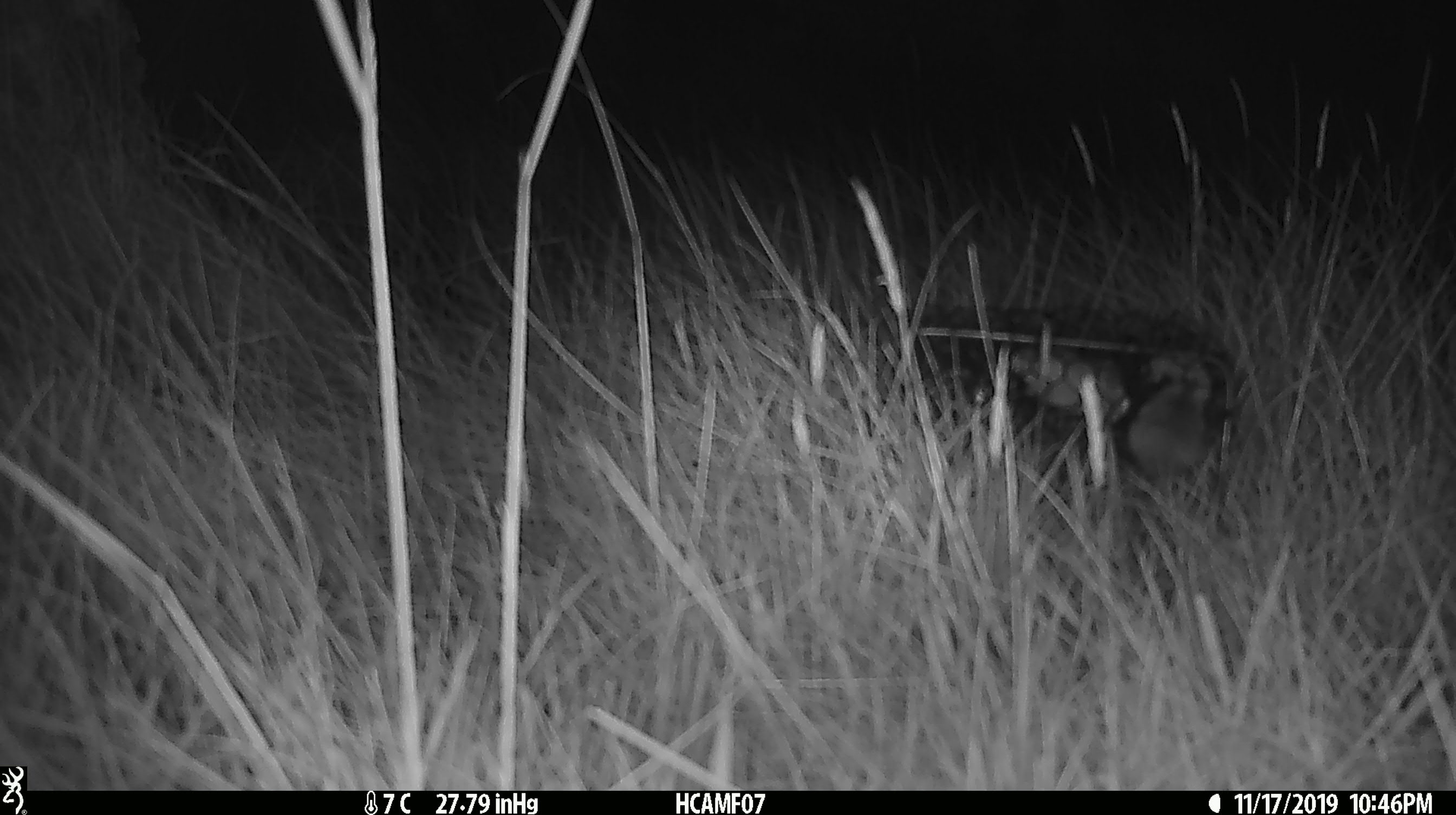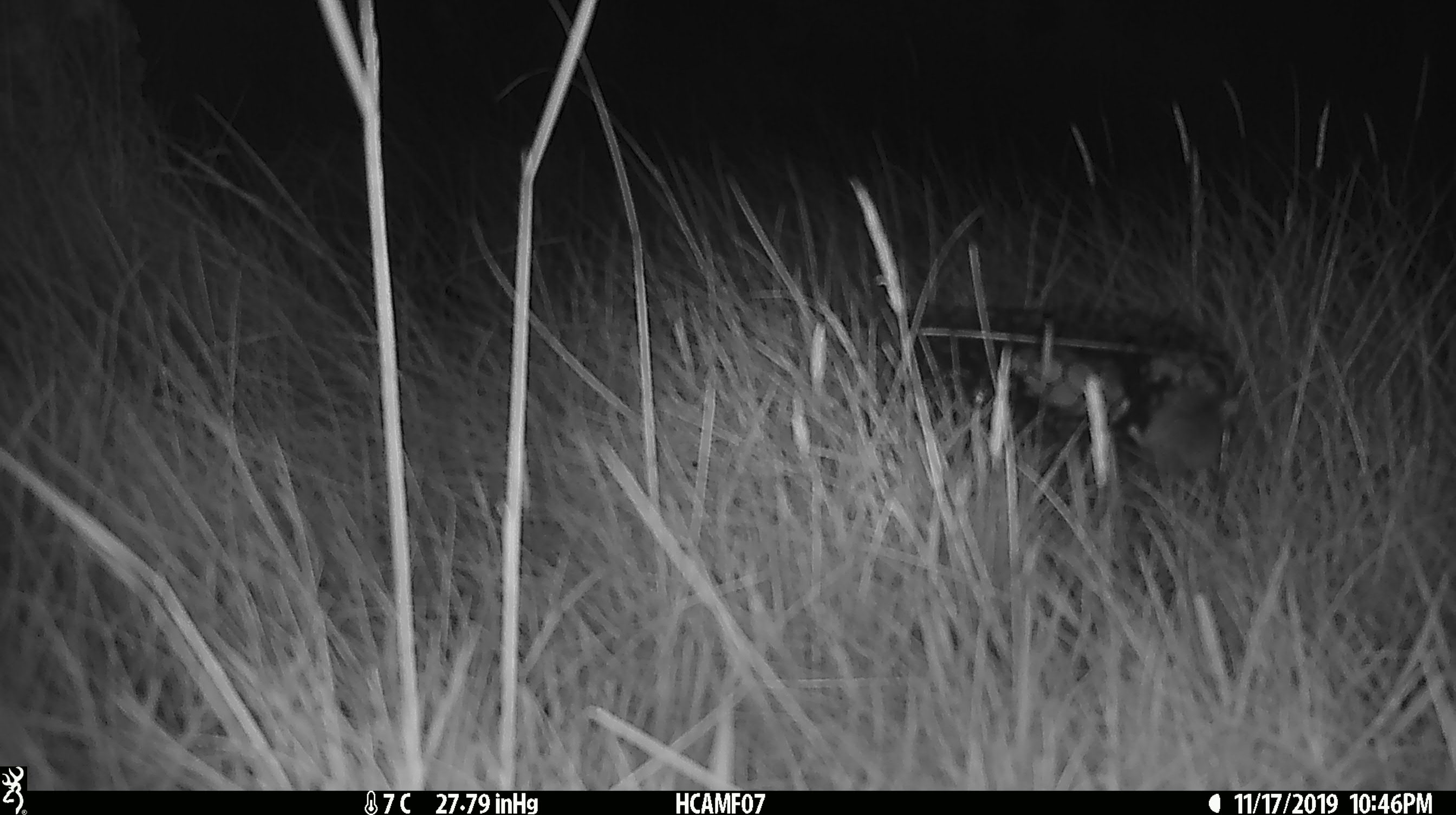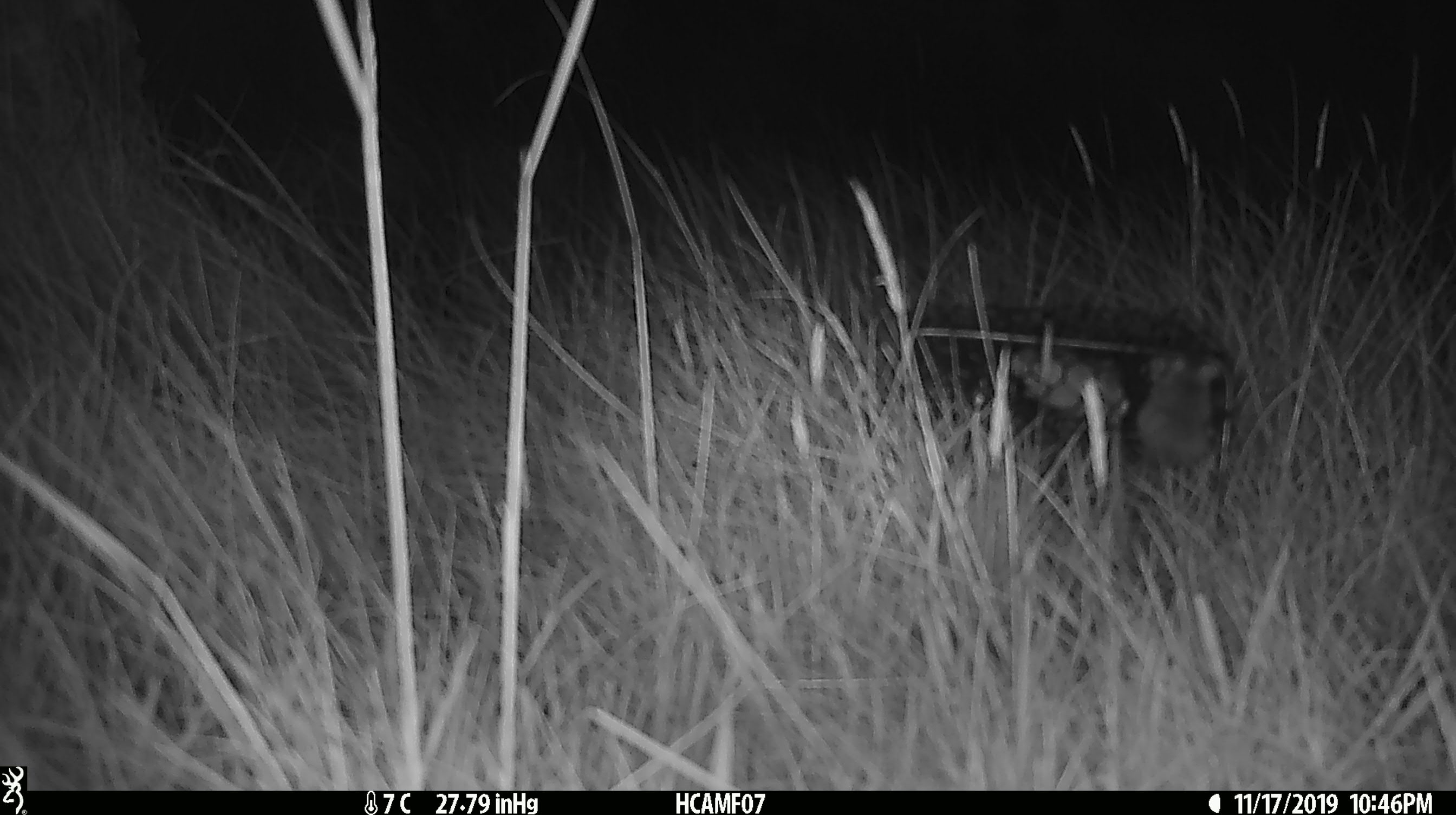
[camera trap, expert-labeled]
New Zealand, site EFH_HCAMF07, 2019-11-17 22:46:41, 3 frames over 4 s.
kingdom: Animalia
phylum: Chordata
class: Mammalia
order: Rodentia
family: Muridae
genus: Mus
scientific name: Mus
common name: mouse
Mouse (Mus).